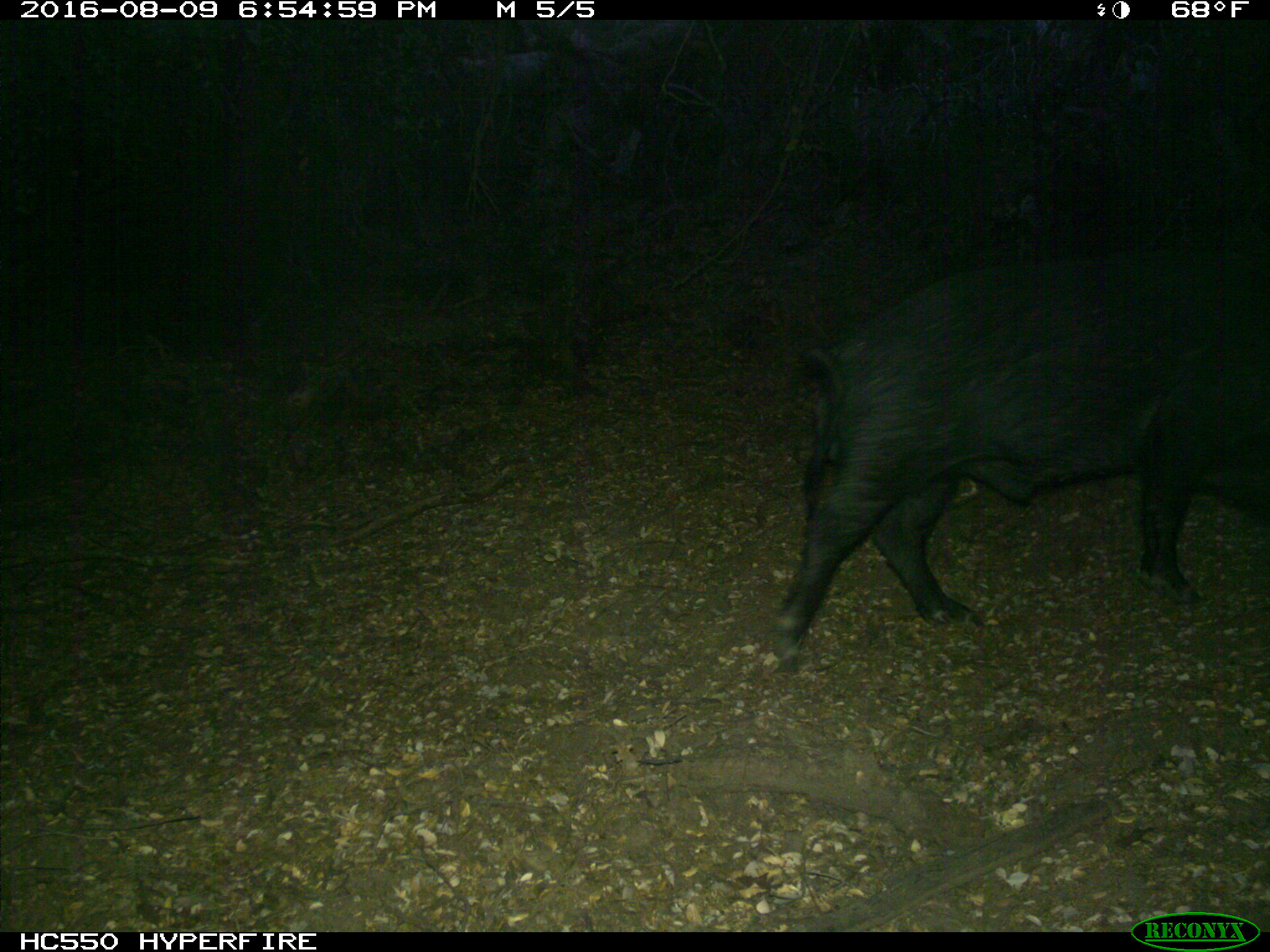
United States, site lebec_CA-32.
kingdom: Animalia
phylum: Chordata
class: Mammalia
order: Artiodactyla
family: Suidae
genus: Sus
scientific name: Sus scrofa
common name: wild boar